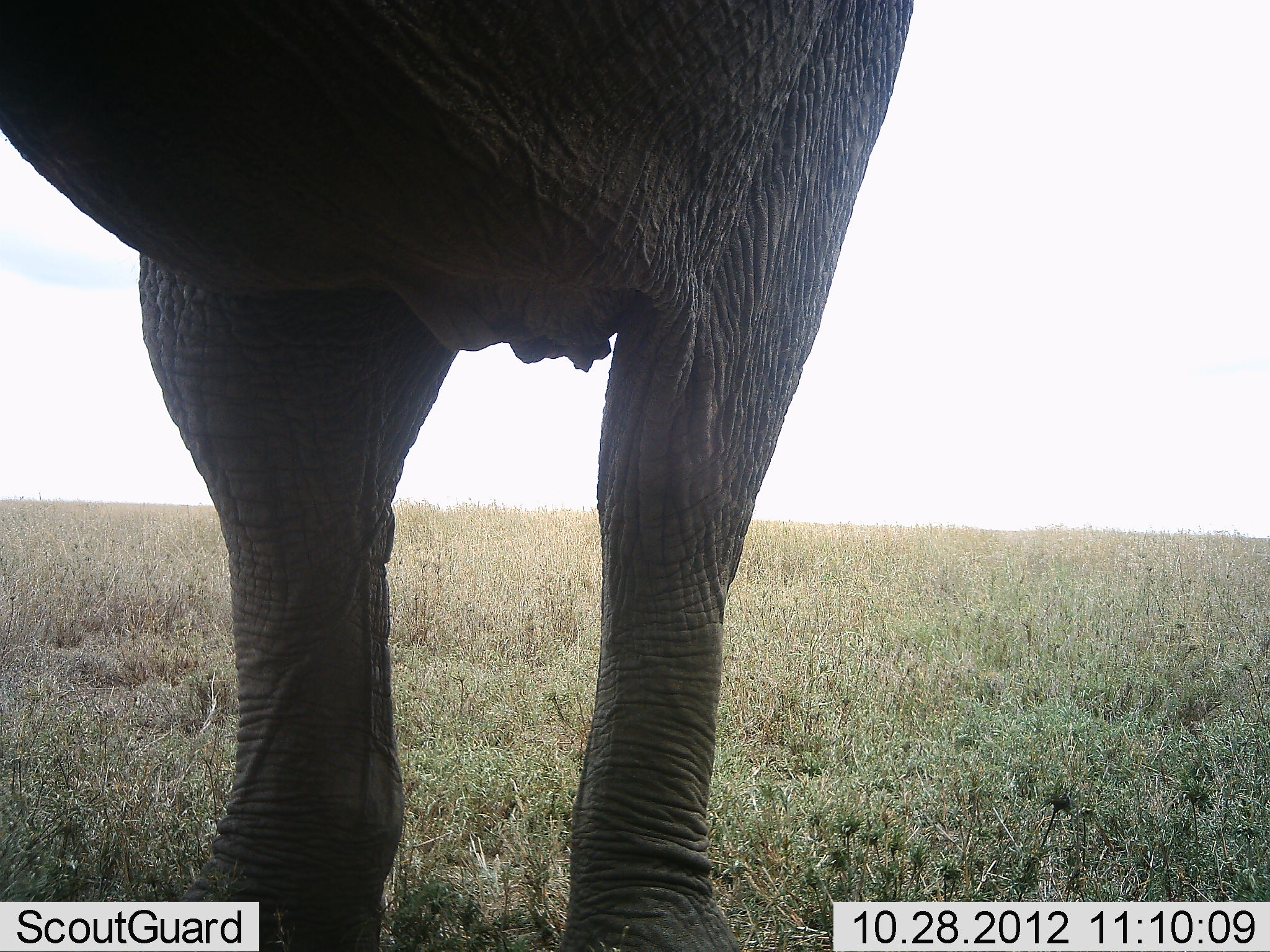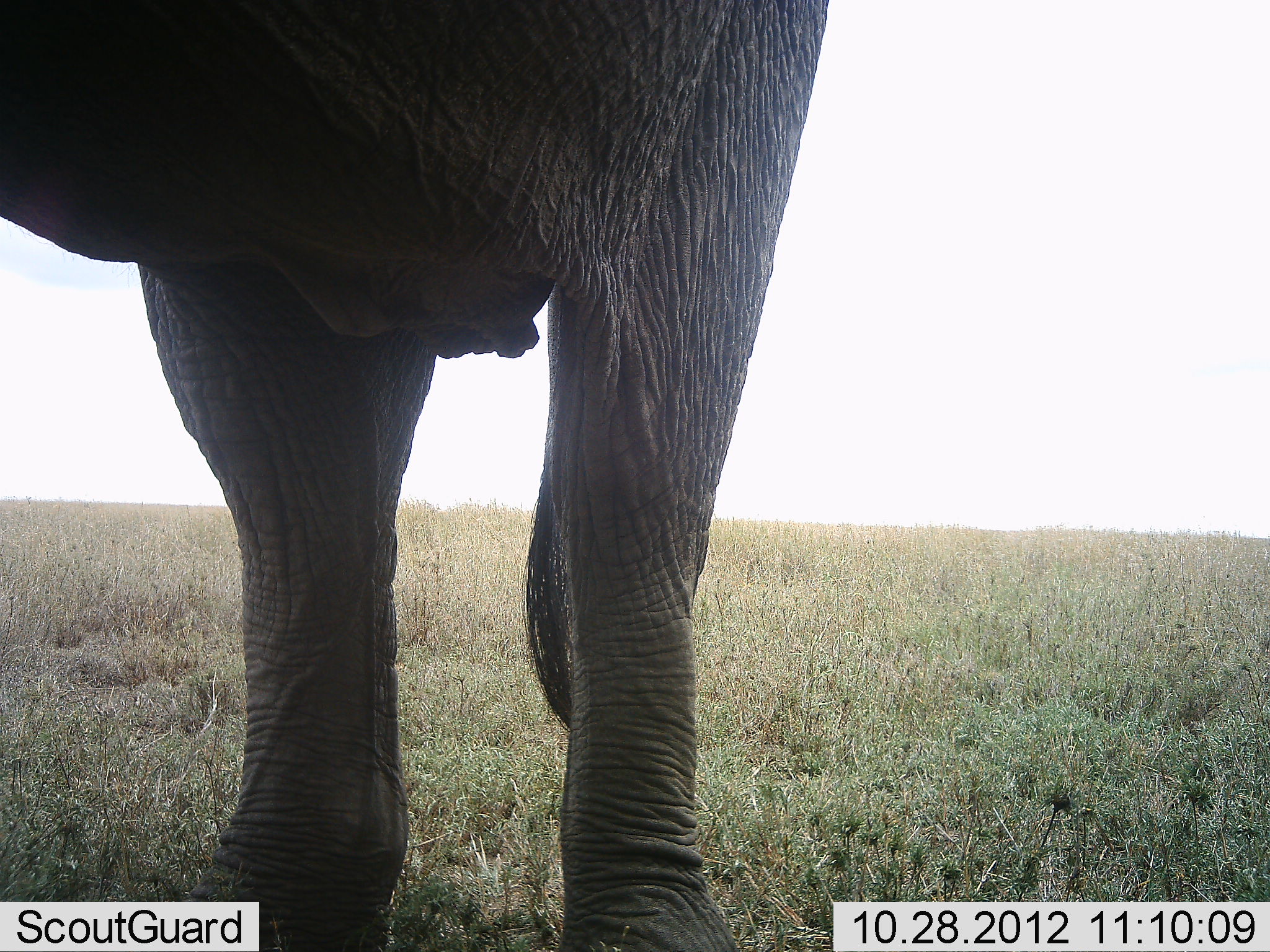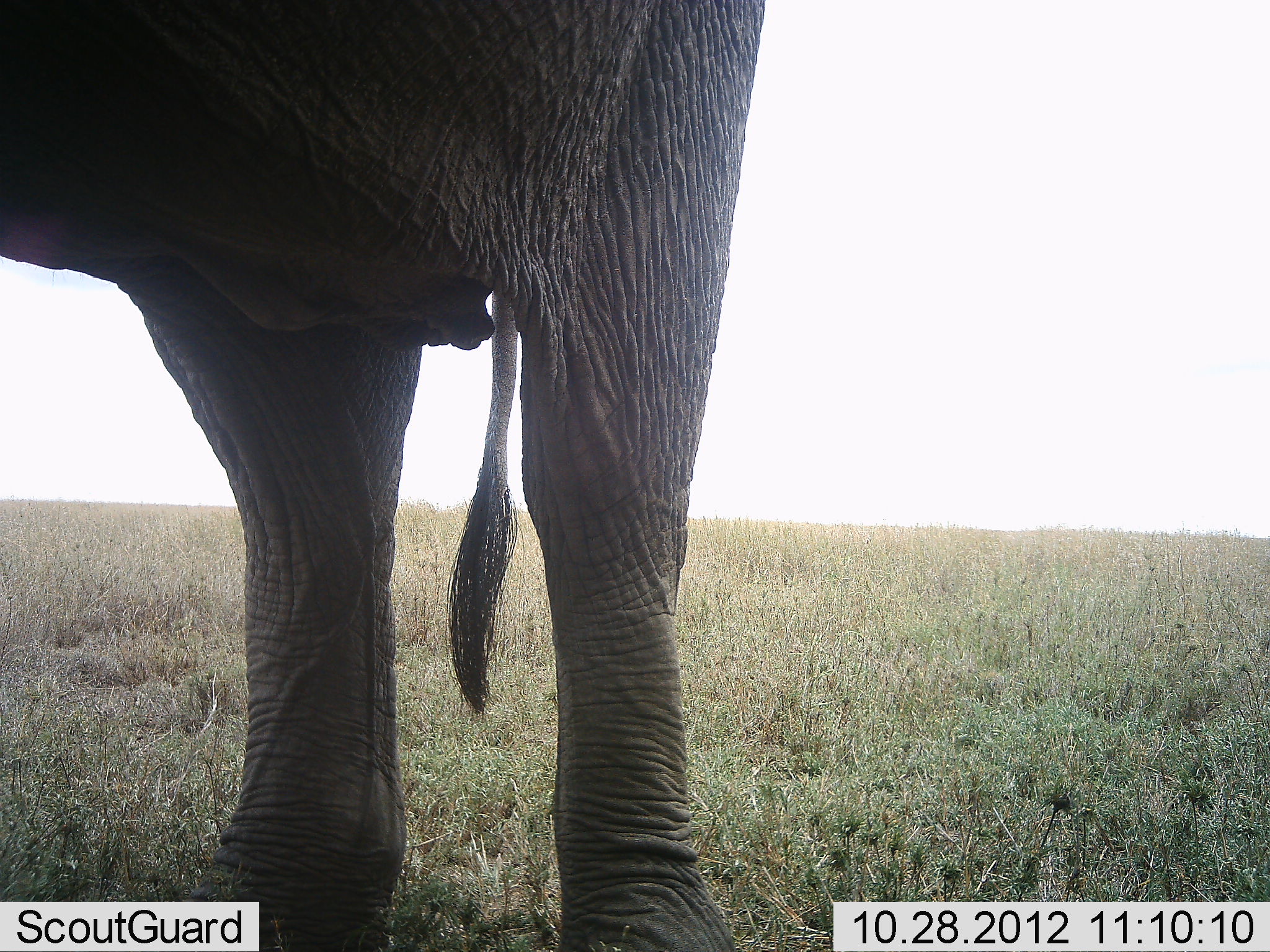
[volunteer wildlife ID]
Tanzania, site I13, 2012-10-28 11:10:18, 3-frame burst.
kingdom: Animalia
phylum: Chordata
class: Mammalia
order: Proboscidea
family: Elephantidae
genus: Loxodonta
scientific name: Loxodonta africana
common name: african bush elephant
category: elephant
Elephant (african bush elephant) (Loxodonta africana), count 1. Behavior (volunteer vote fractions): standing 100%, resting 0%, moving 0%, interacting 0%. Young present (vote fraction): 0%. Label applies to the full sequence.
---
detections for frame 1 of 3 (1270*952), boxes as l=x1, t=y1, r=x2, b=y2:
animal: l=4, t=2, r=915, b=952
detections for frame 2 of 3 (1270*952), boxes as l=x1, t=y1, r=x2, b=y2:
animal: l=1, t=1, r=827, b=952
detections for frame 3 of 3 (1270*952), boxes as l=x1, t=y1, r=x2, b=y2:
animal: l=1, t=3, r=766, b=952